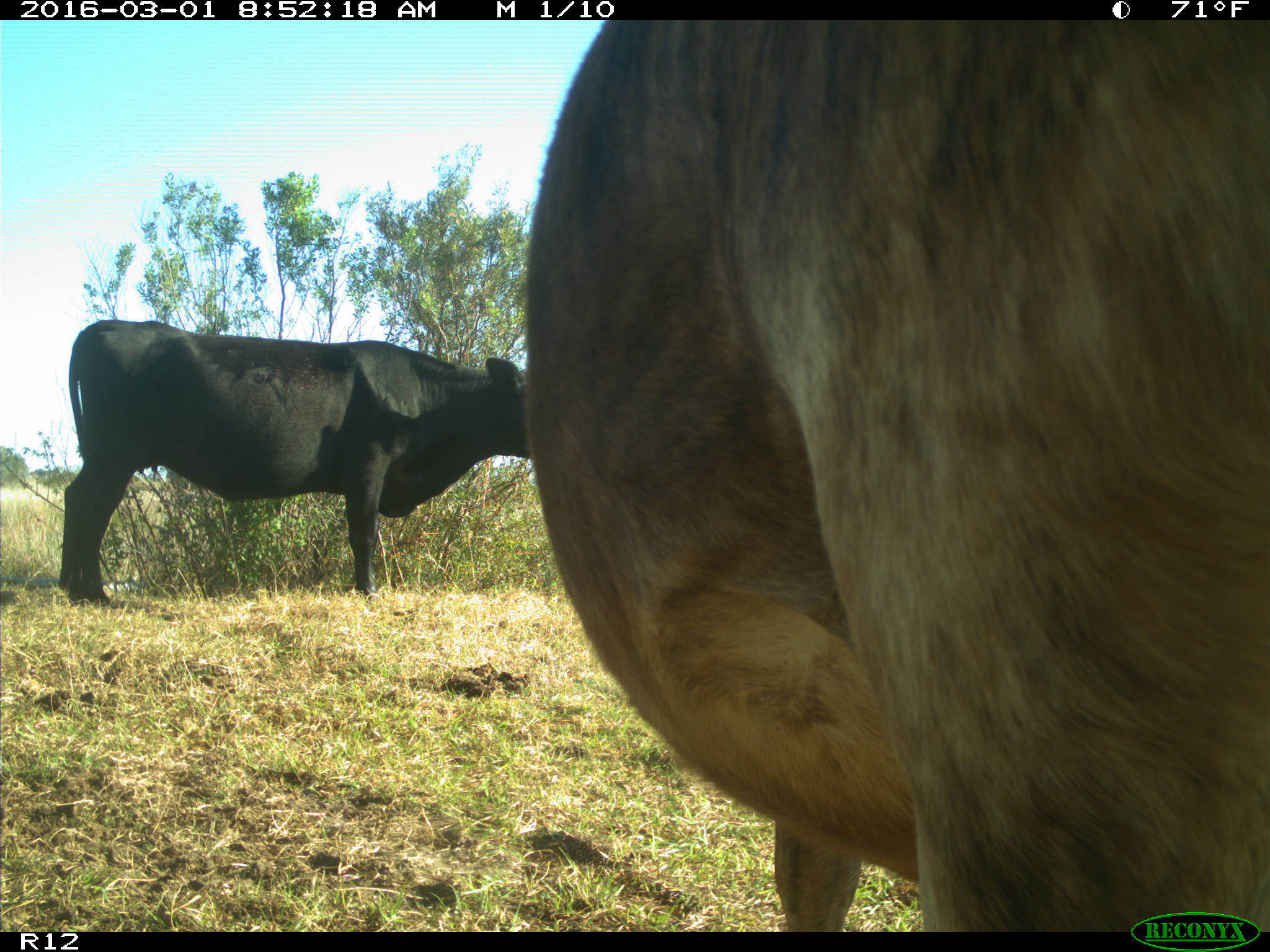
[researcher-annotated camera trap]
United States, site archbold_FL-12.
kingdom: Animalia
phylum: Chordata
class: Mammalia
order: Artiodactyla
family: Bovidae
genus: Bos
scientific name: Bos taurus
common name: domestic cow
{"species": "Bos taurus (domestic cow)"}